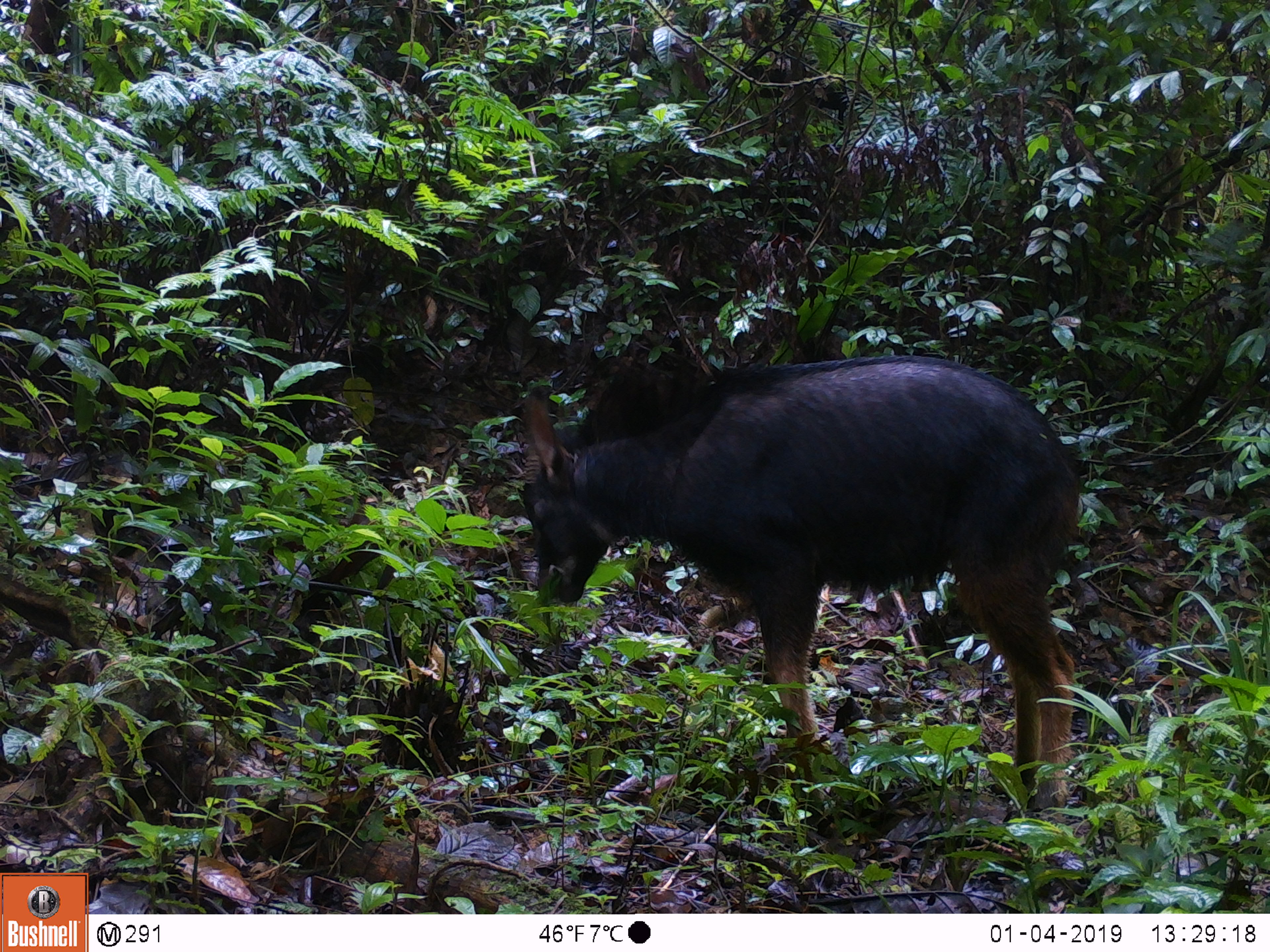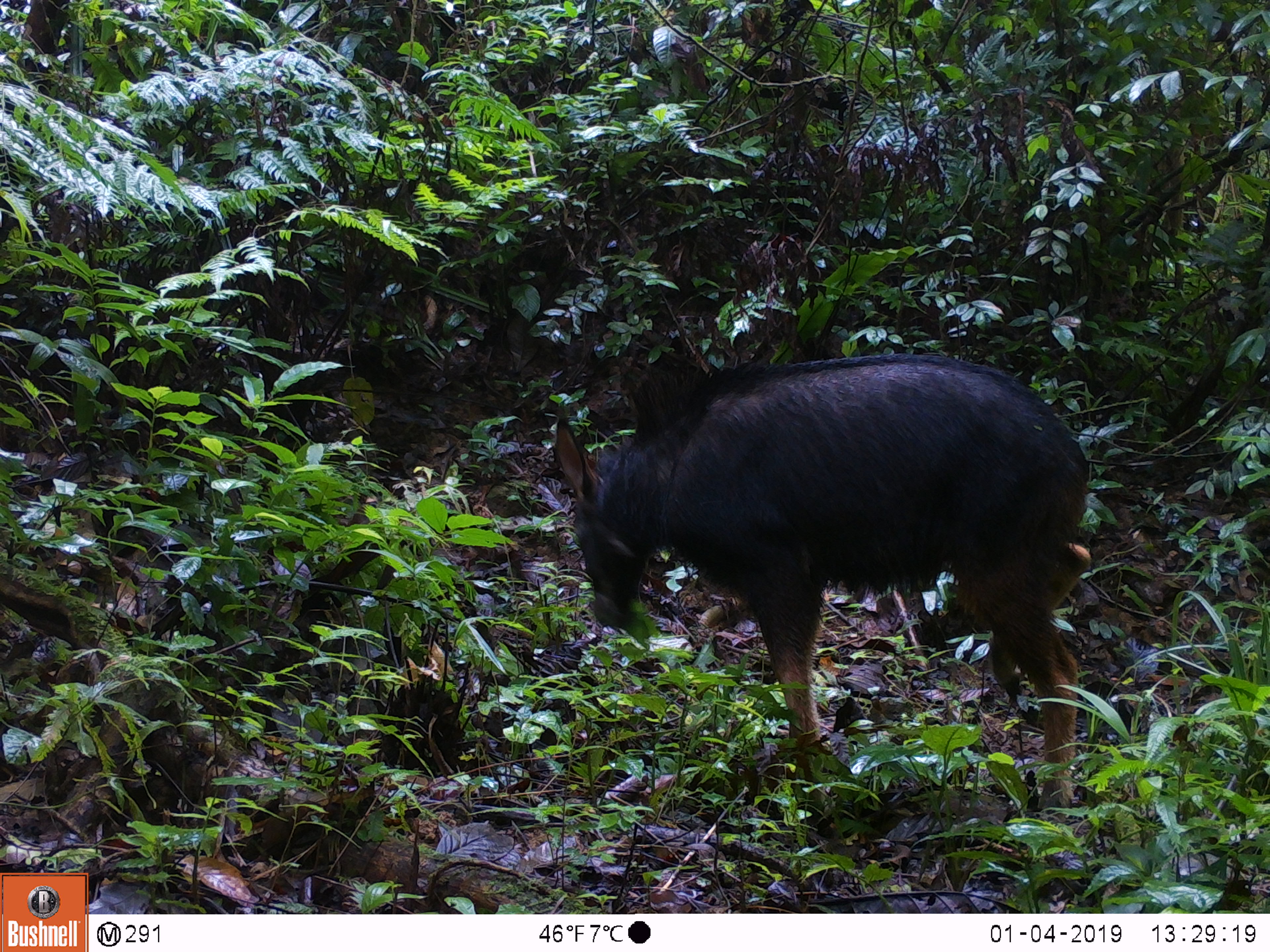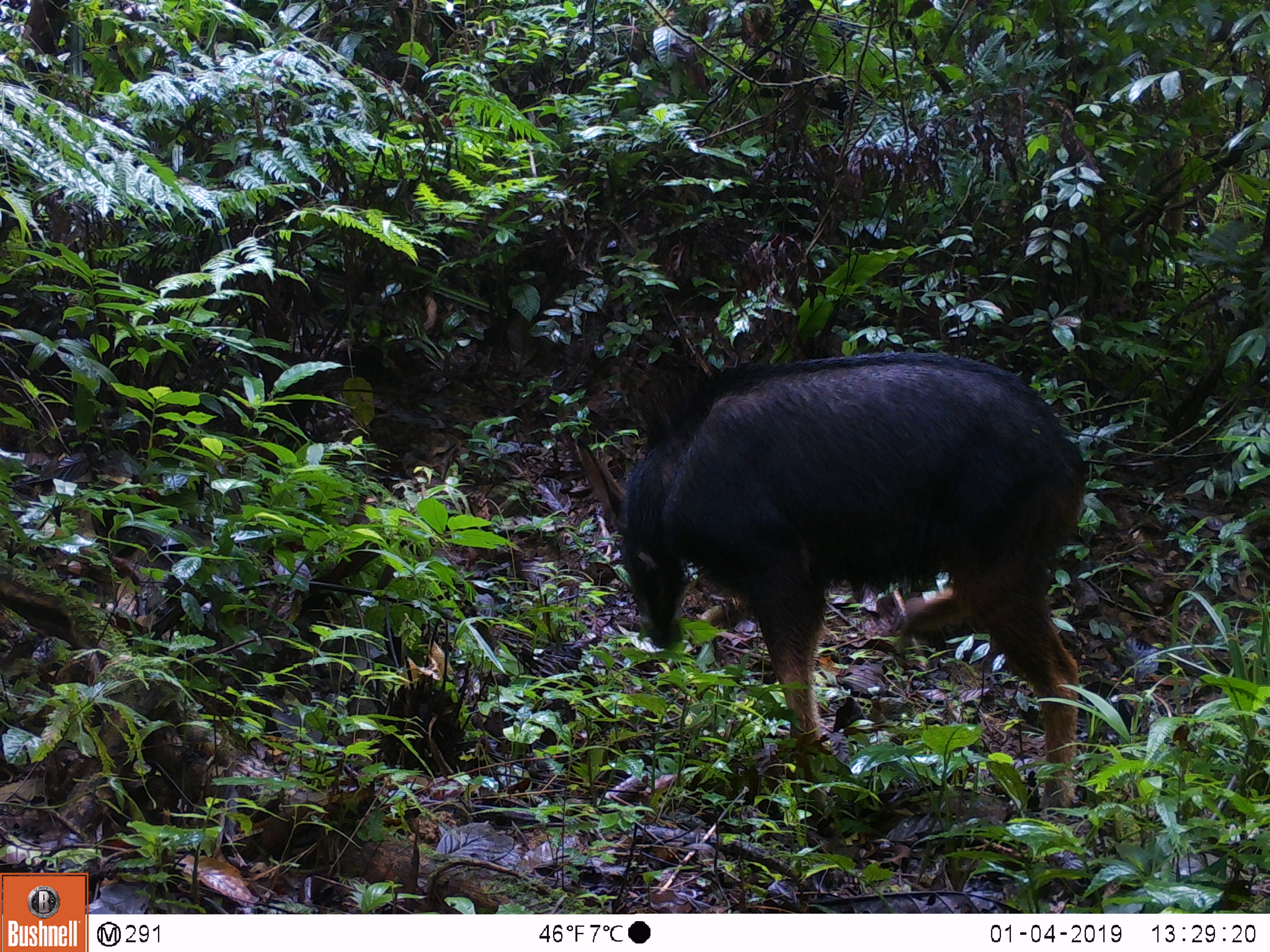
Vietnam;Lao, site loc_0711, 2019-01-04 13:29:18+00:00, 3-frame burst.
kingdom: Animalia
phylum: Chordata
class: Mammalia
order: Artiodactyla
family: Bovidae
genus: Capricornis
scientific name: Capricornis sumatraensis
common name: chinese serow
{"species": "chinese serow (Capricornis sumatraensis)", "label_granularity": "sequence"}